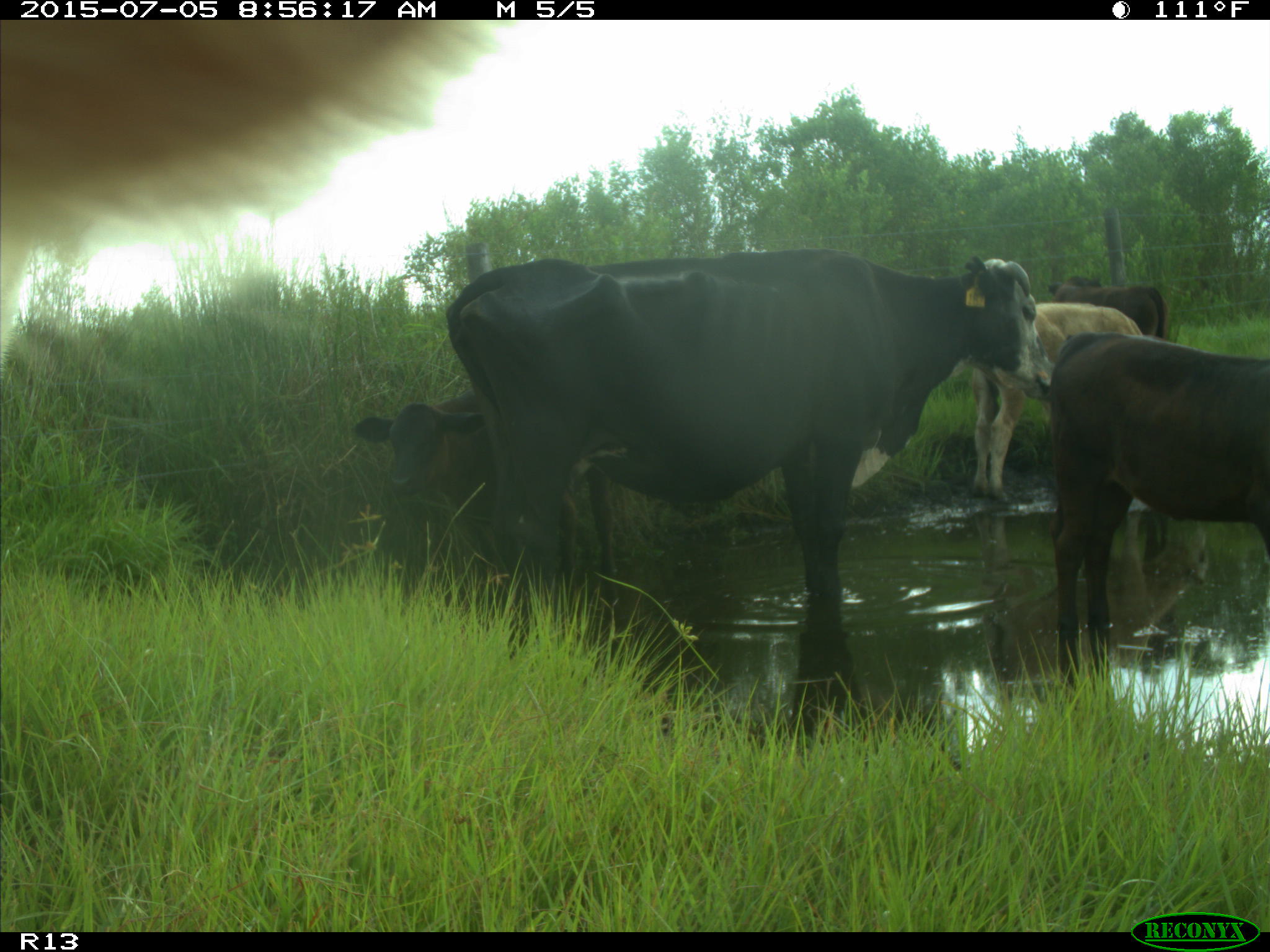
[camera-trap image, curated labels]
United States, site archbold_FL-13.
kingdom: Animalia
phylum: Chordata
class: Mammalia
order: Artiodactyla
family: Bovidae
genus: Bos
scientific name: Bos taurus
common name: domestic cow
Bos taurus (domestic cow).